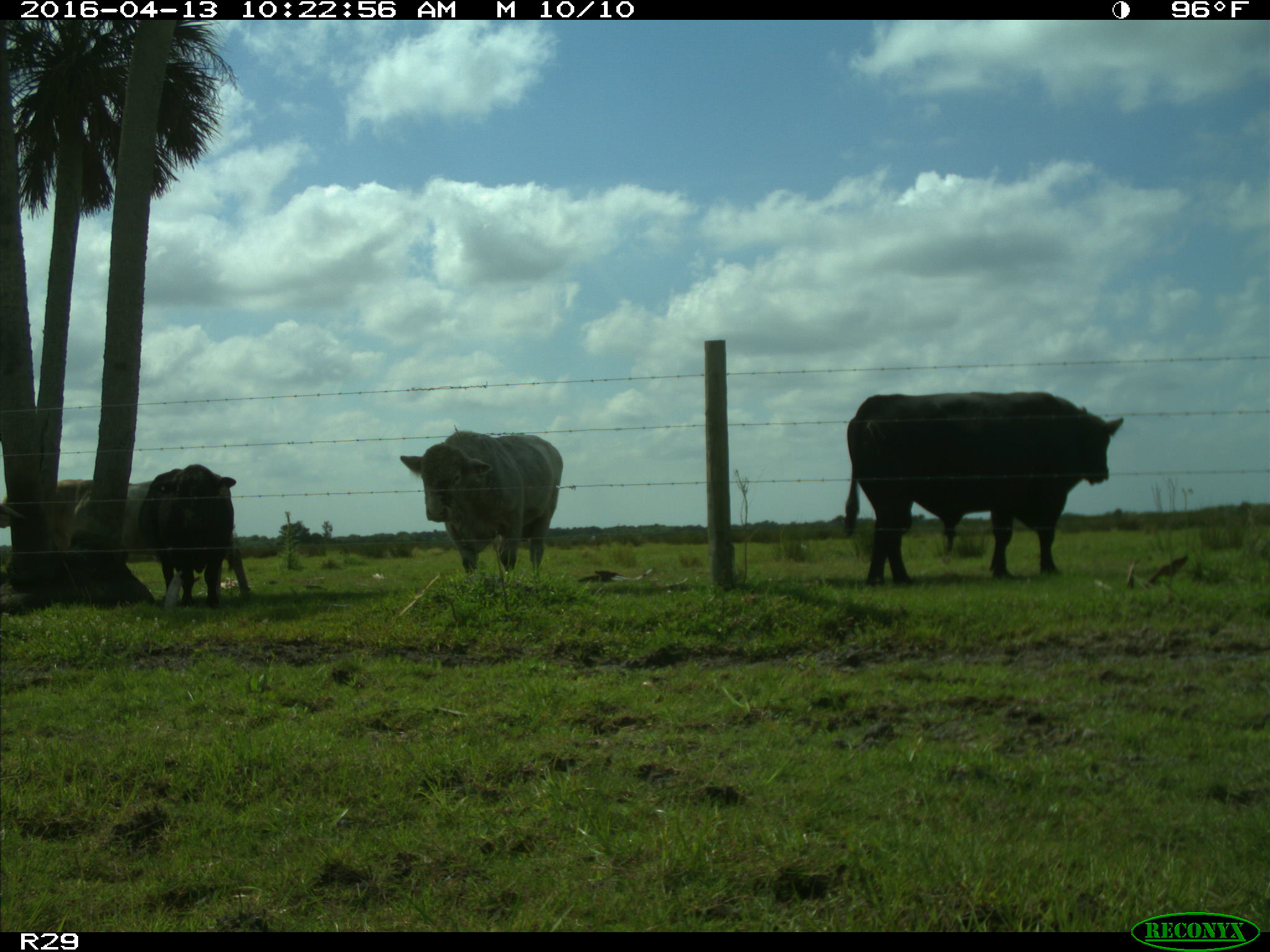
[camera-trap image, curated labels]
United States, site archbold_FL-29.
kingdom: Animalia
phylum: Chordata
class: Mammalia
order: Artiodactyla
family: Bovidae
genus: Bos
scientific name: Bos taurus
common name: domestic cow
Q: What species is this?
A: Bos taurus (domestic cow).